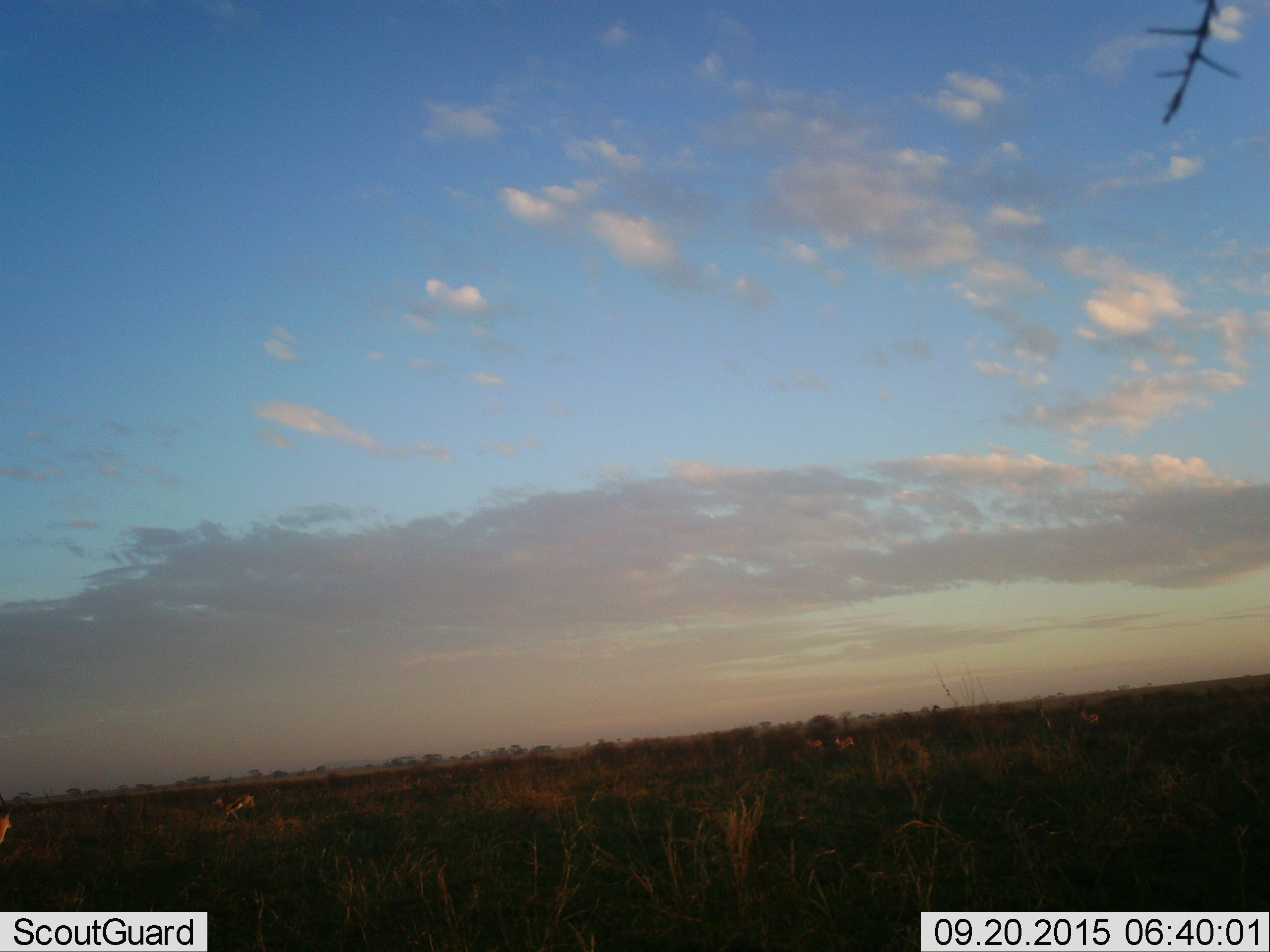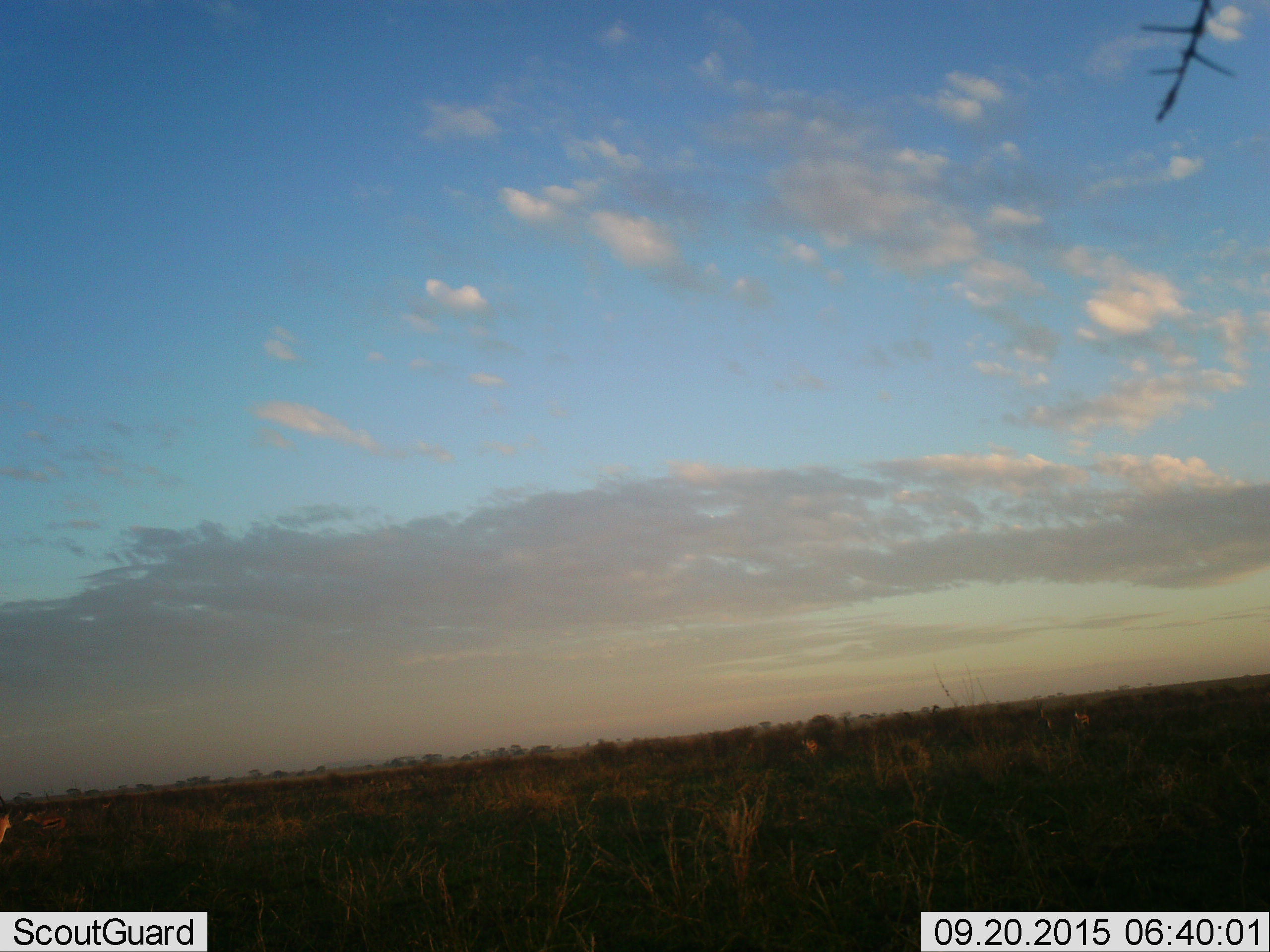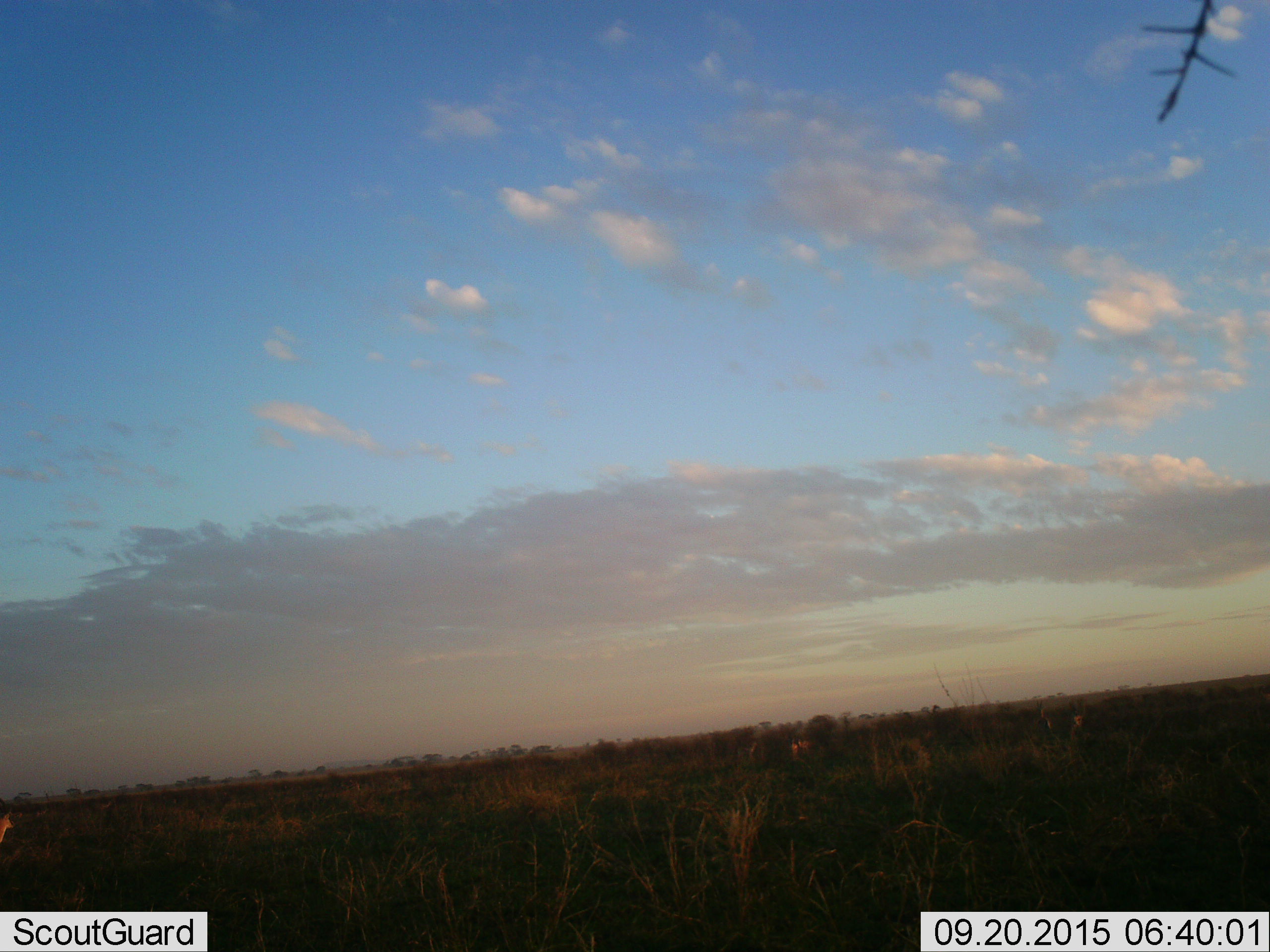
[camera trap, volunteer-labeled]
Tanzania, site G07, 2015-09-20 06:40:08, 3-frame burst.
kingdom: Animalia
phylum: Chordata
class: Mammalia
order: Artiodactyla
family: Bovidae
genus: Eudorcas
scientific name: Eudorcas thomsonii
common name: thomson's gazelle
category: gazellethomsons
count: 6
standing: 33%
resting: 0%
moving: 100%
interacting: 0%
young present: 0%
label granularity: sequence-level